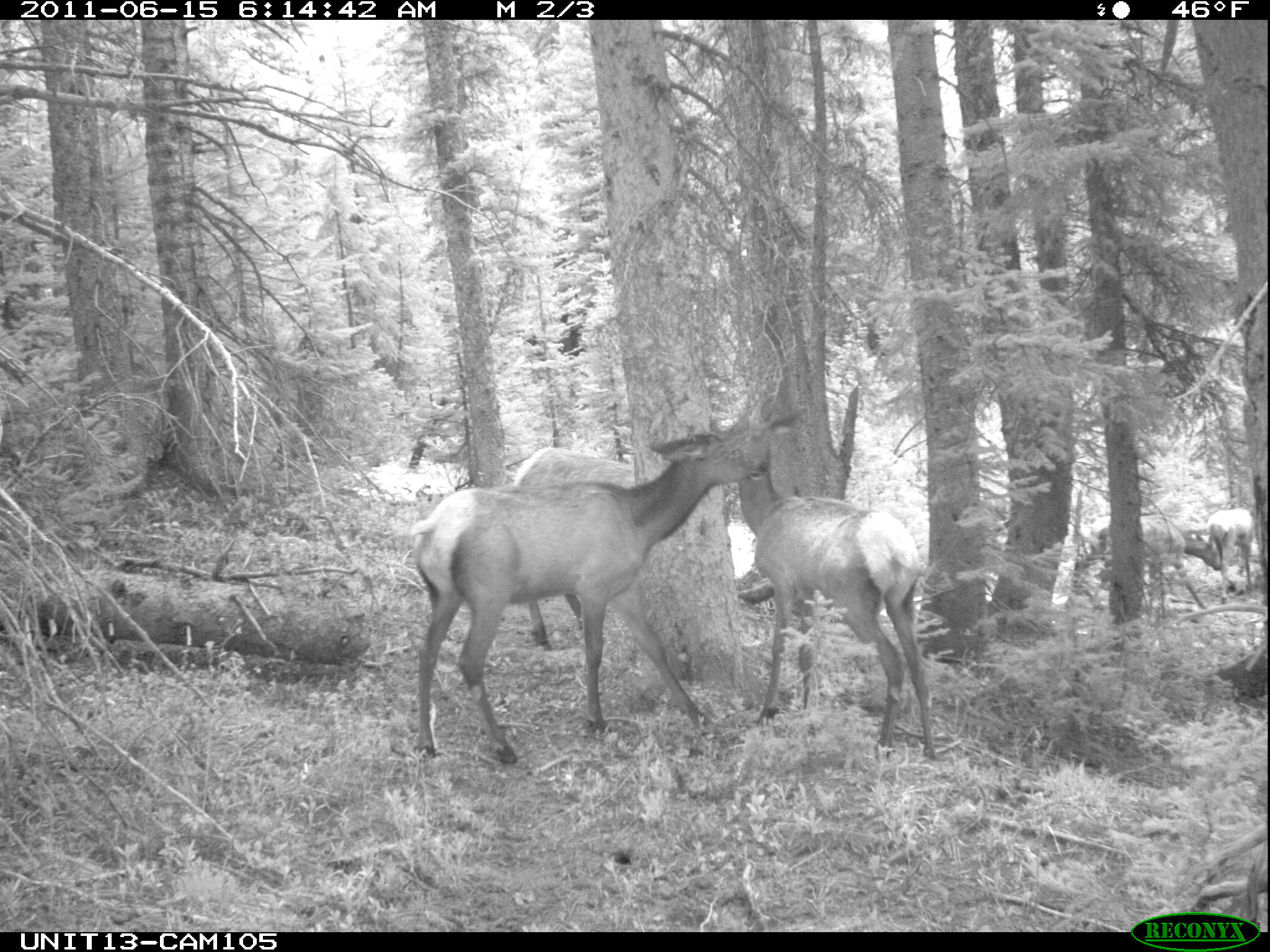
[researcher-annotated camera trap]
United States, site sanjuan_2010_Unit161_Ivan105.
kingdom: Animalia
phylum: Chordata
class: Mammalia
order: Artiodactyla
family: Cervidae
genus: Cervus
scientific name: Cervus elaphus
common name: red deer